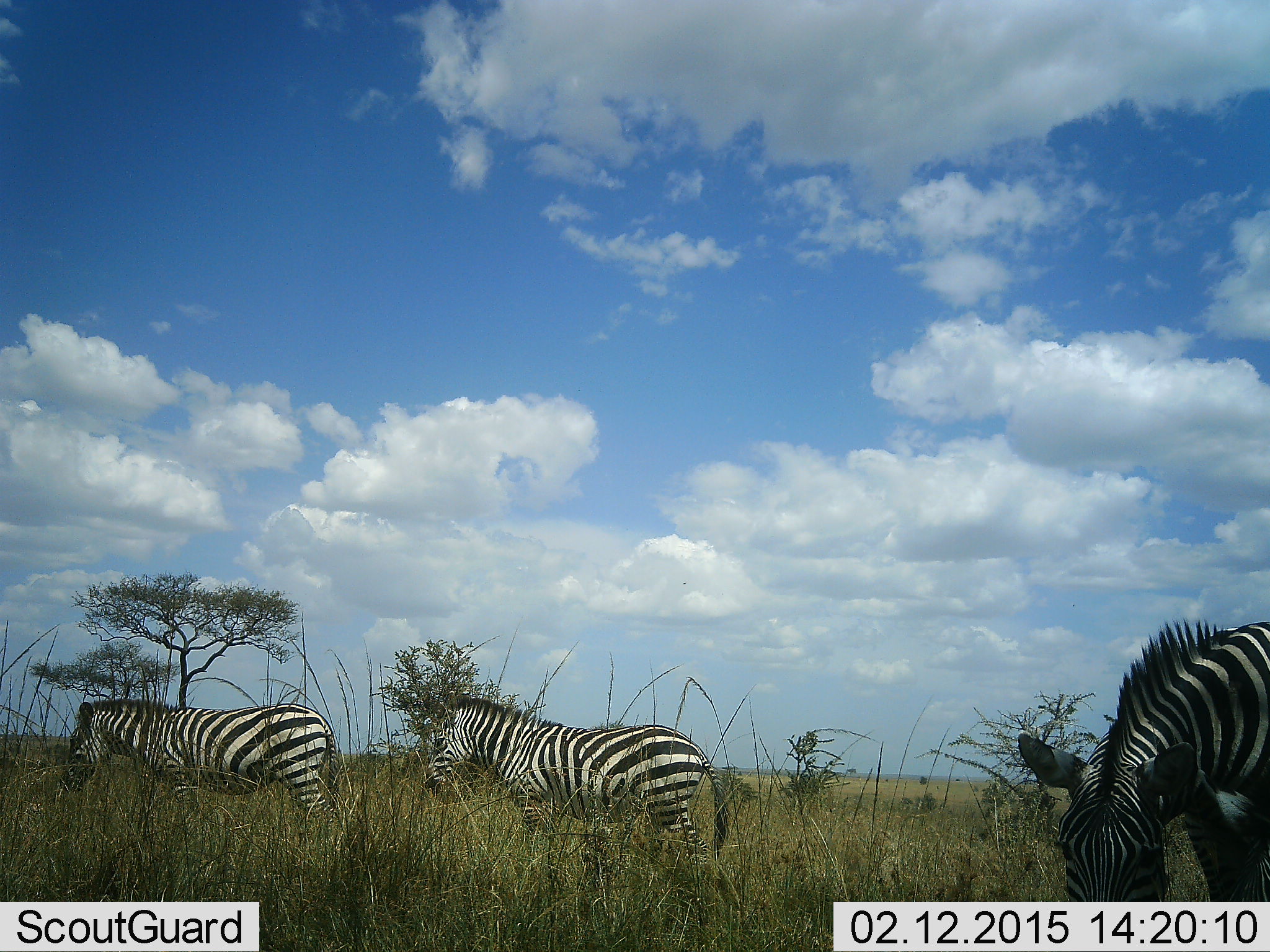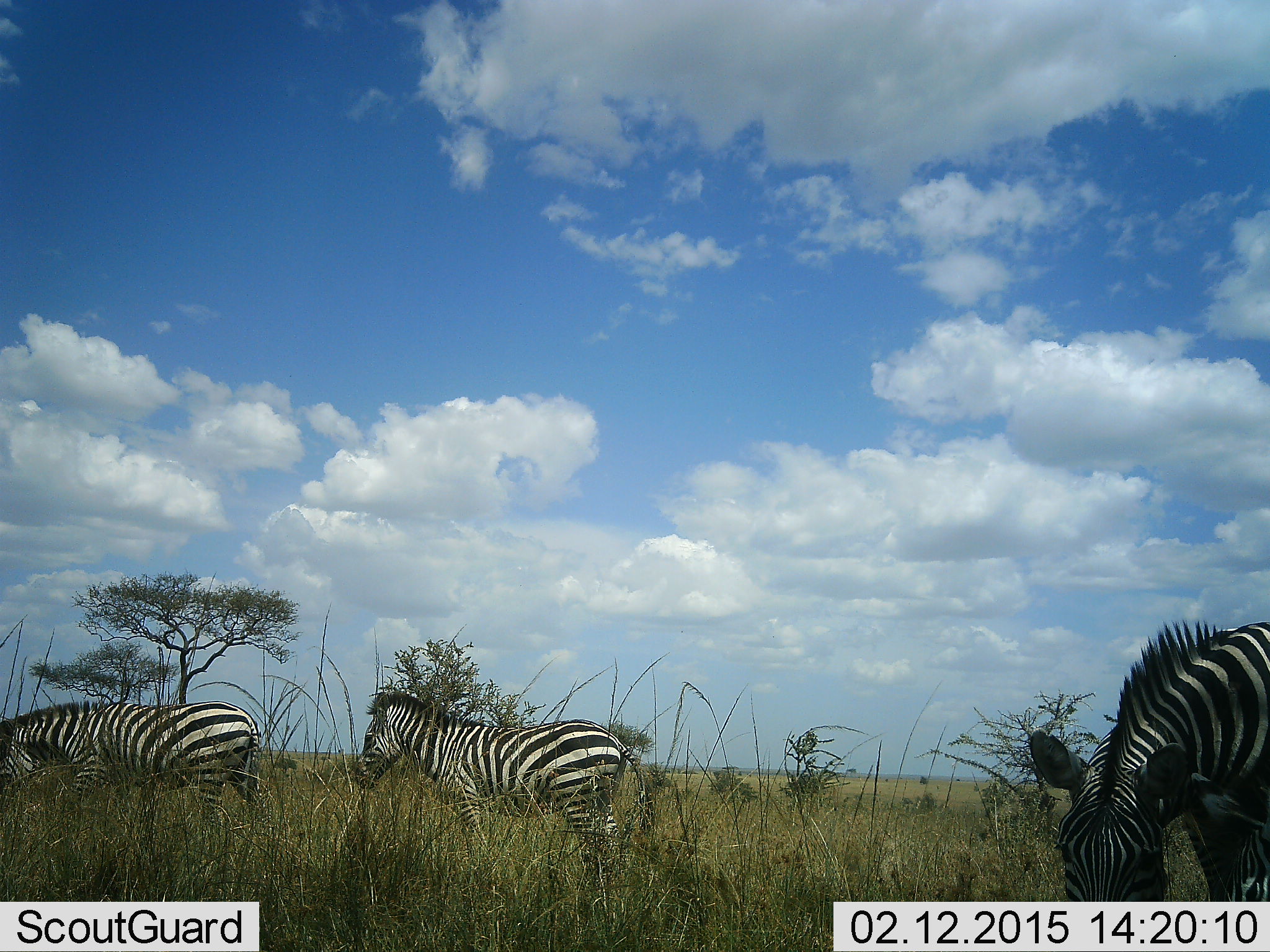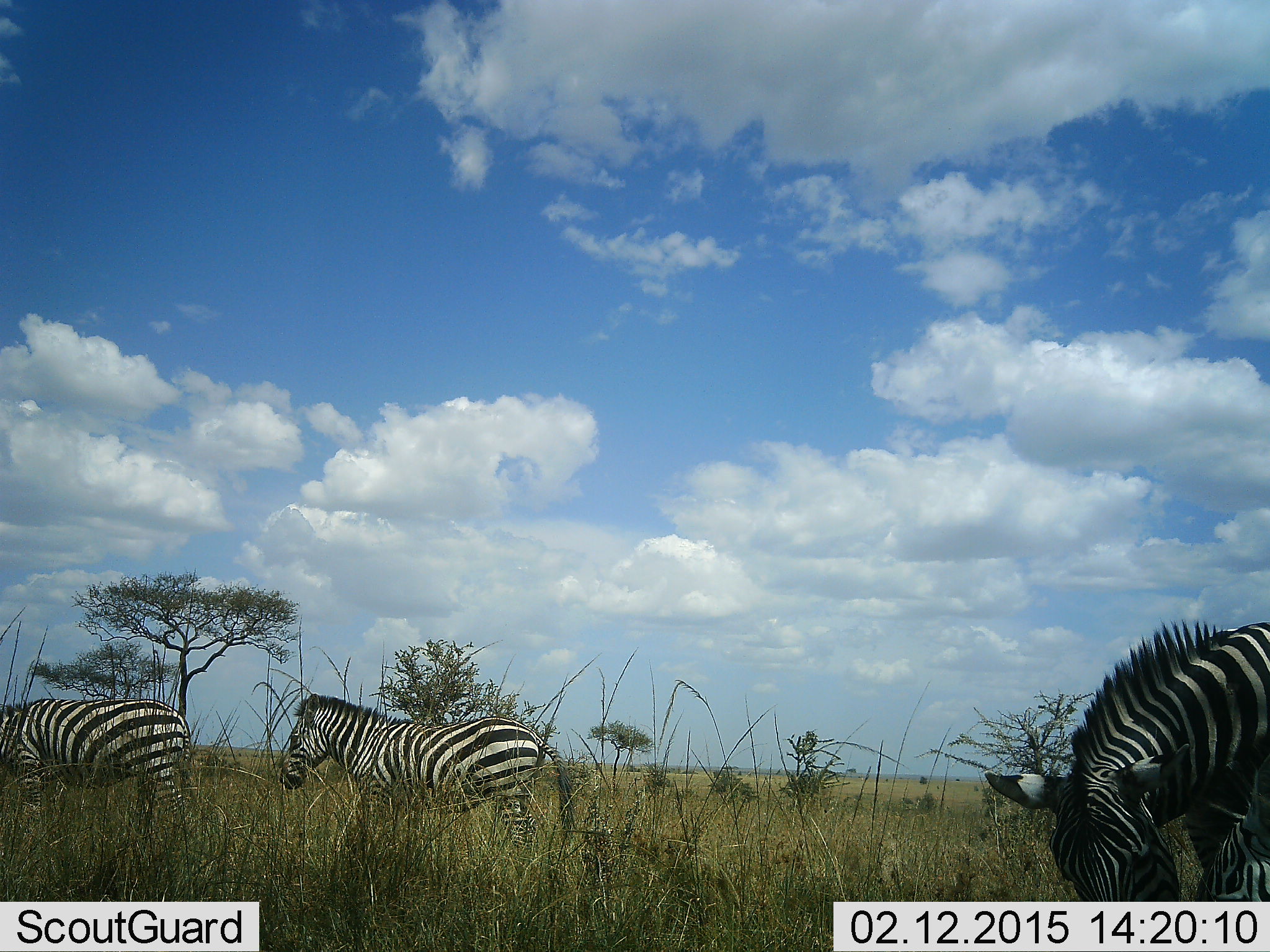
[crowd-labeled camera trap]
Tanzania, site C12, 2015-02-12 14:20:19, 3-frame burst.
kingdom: Animalia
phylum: Chordata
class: Mammalia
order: Perissodactyla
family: Equidae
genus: Equus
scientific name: Equus quagga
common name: plains zebra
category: zebra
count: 3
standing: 50%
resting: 0%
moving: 90%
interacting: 10%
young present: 0%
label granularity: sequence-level